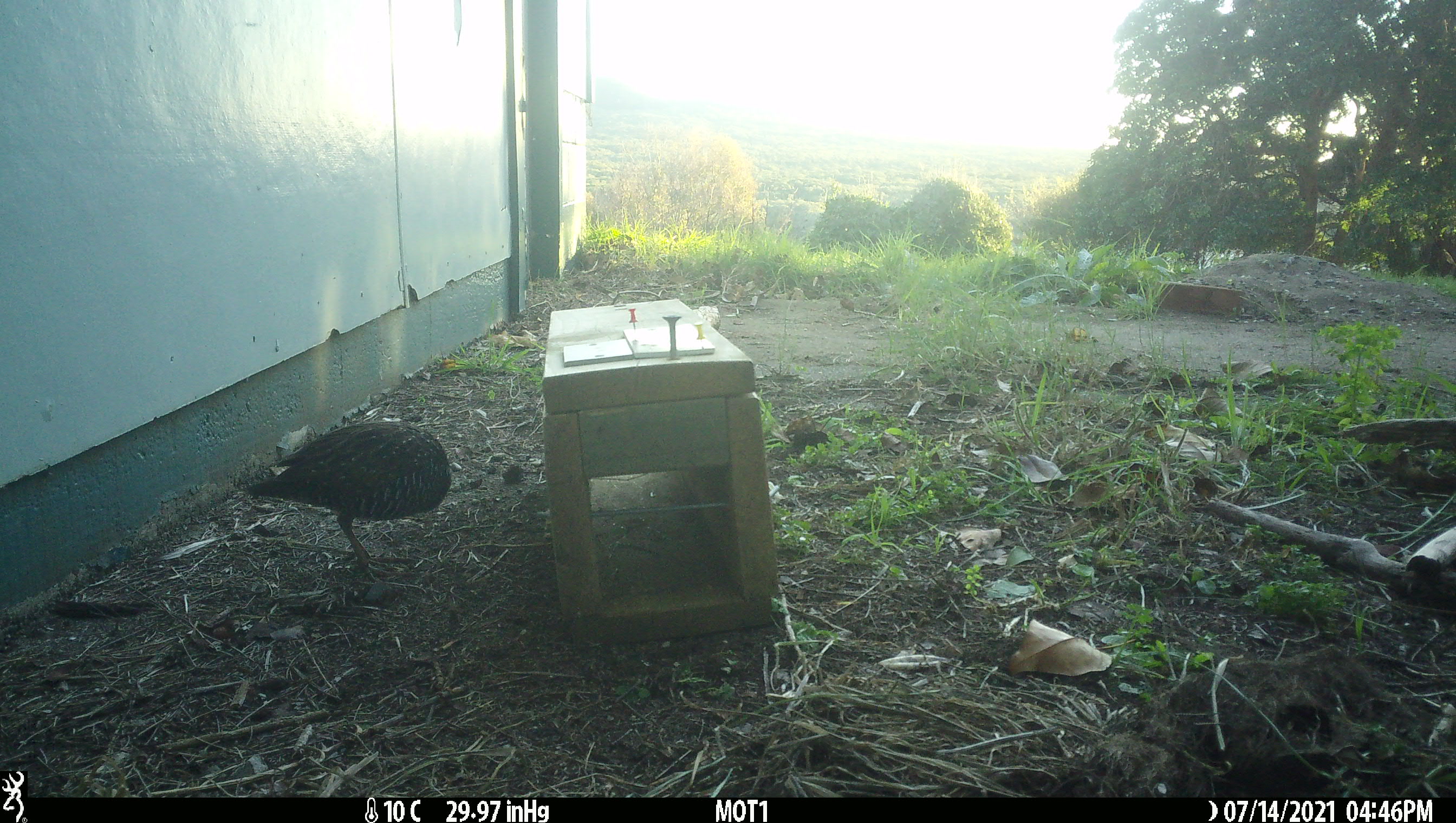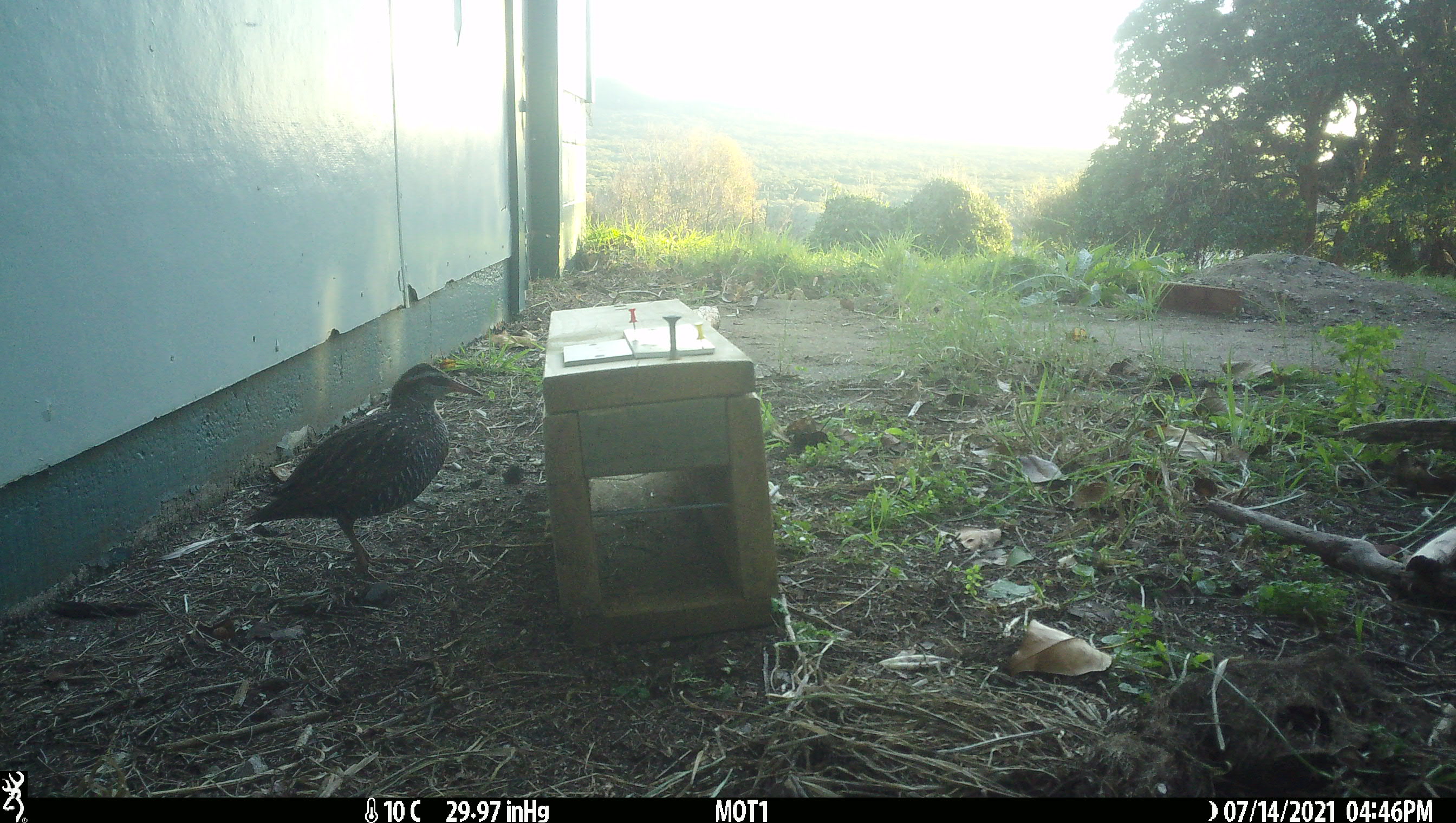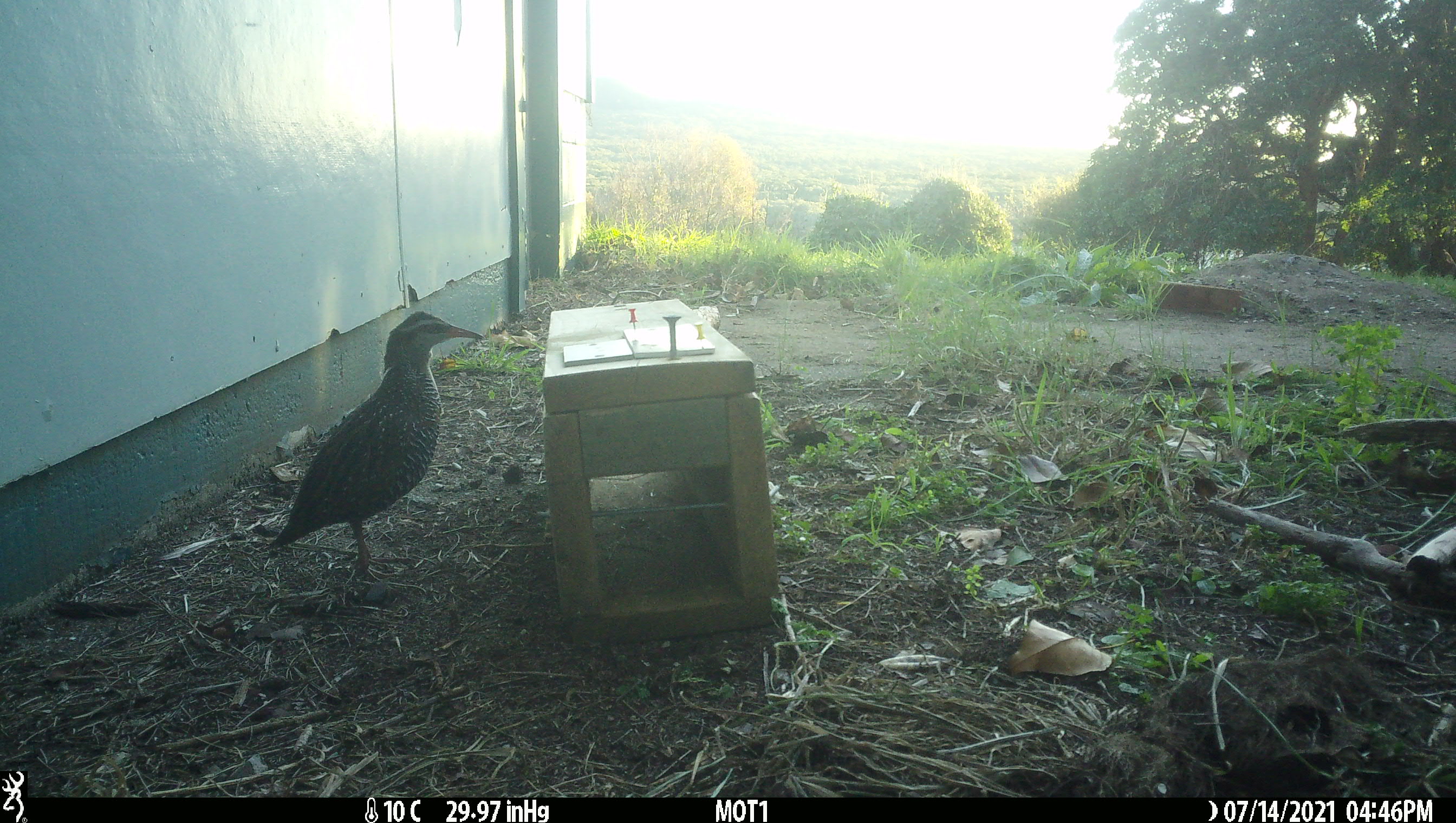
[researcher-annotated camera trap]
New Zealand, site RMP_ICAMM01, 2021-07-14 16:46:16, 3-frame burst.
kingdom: Animalia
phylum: Chordata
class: Aves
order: Gruiformes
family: Rallidae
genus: Gallirallus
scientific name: Gallirallus philippensis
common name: buff-banded rail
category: banded rail